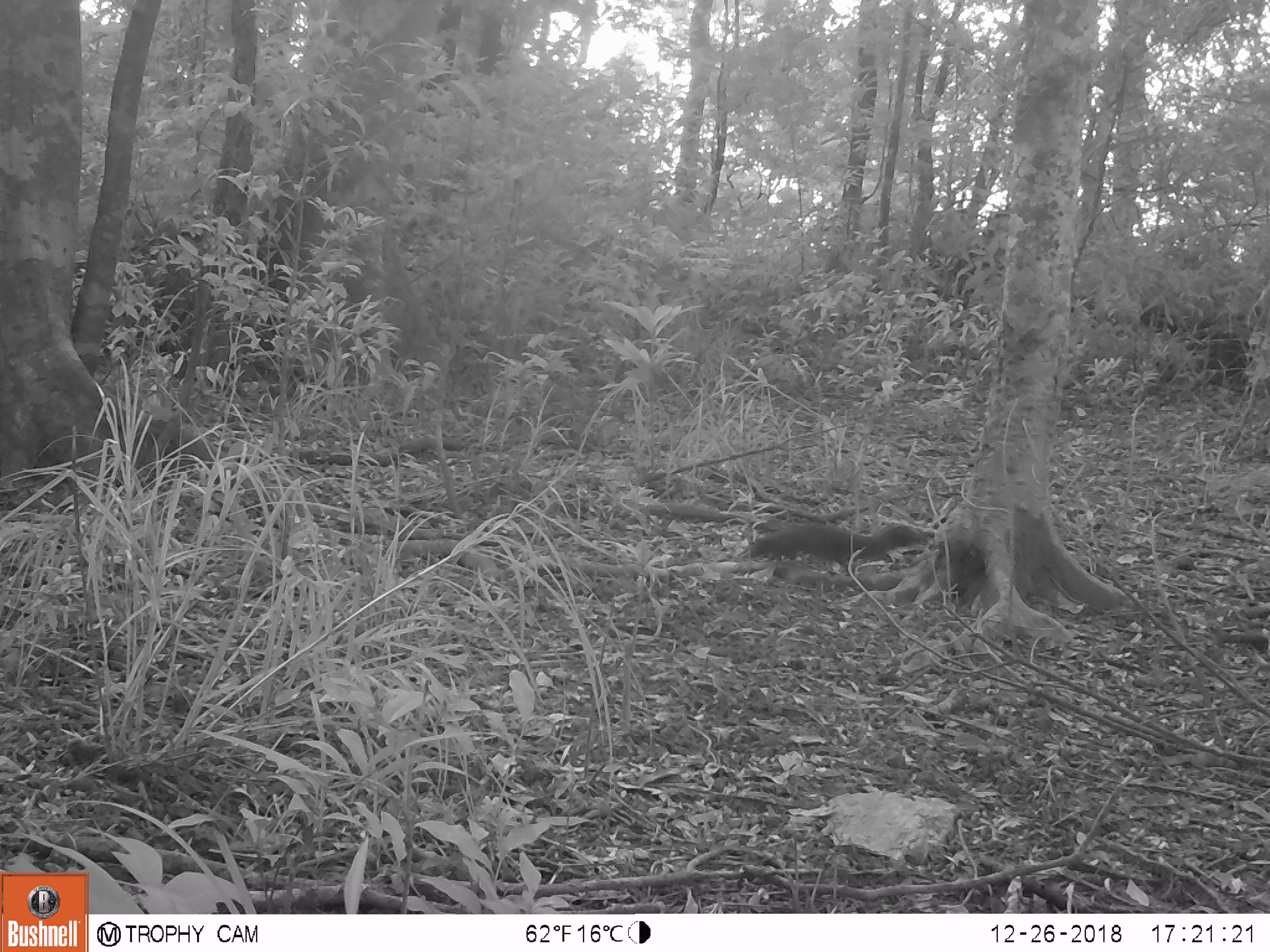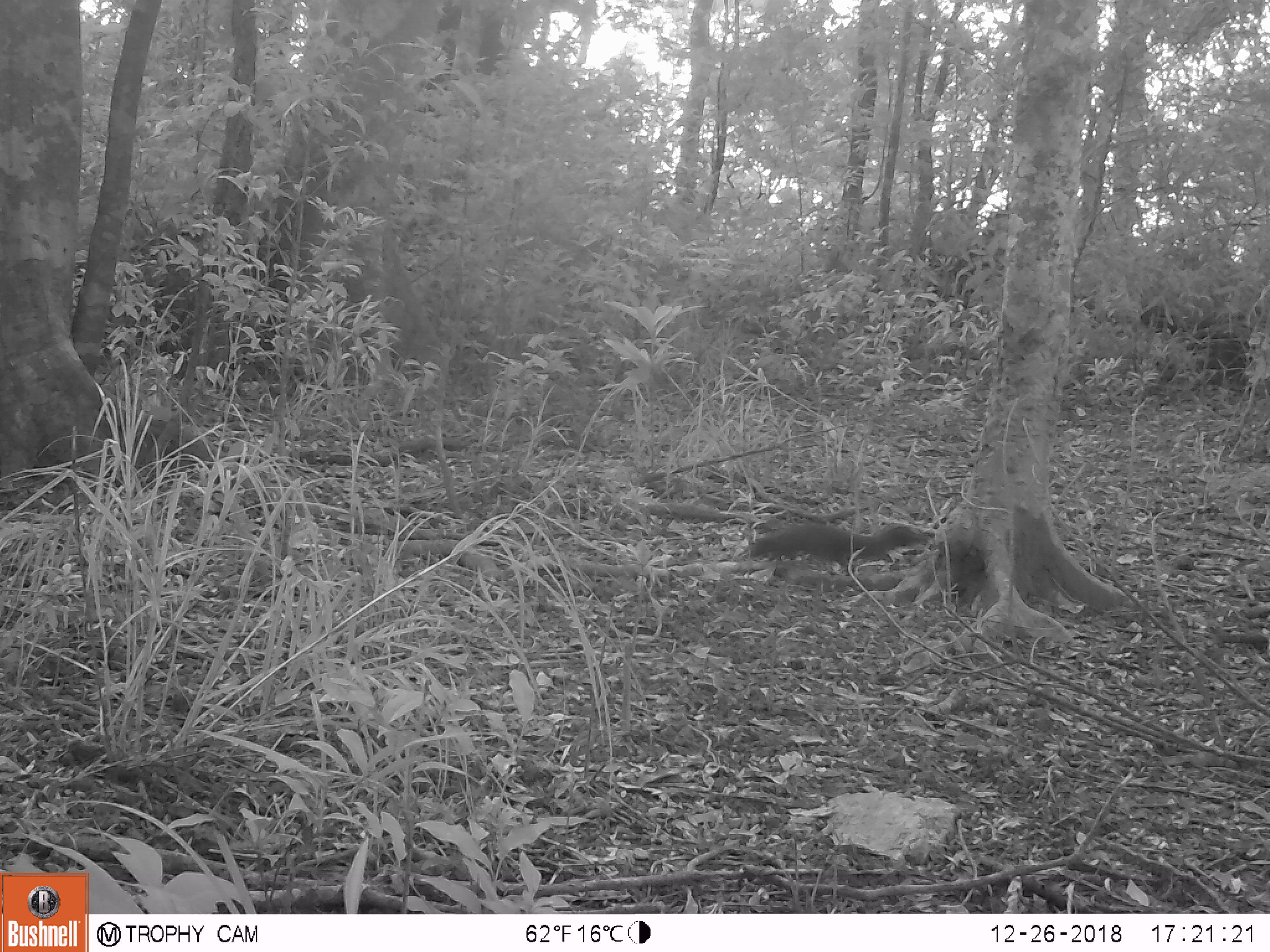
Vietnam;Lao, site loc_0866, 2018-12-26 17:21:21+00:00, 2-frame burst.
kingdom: Animalia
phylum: Chordata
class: Mammalia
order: Rodentia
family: Sciuridae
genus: Dremomys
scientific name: Dremomys rufigenis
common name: red-cheeked squirrel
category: red cheeked squirrel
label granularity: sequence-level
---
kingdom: Animalia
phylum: Chordata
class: Mammalia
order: Rodentia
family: Sciuridae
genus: Sciurus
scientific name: Sciurus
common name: squirrel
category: unidentified squirrel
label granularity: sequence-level